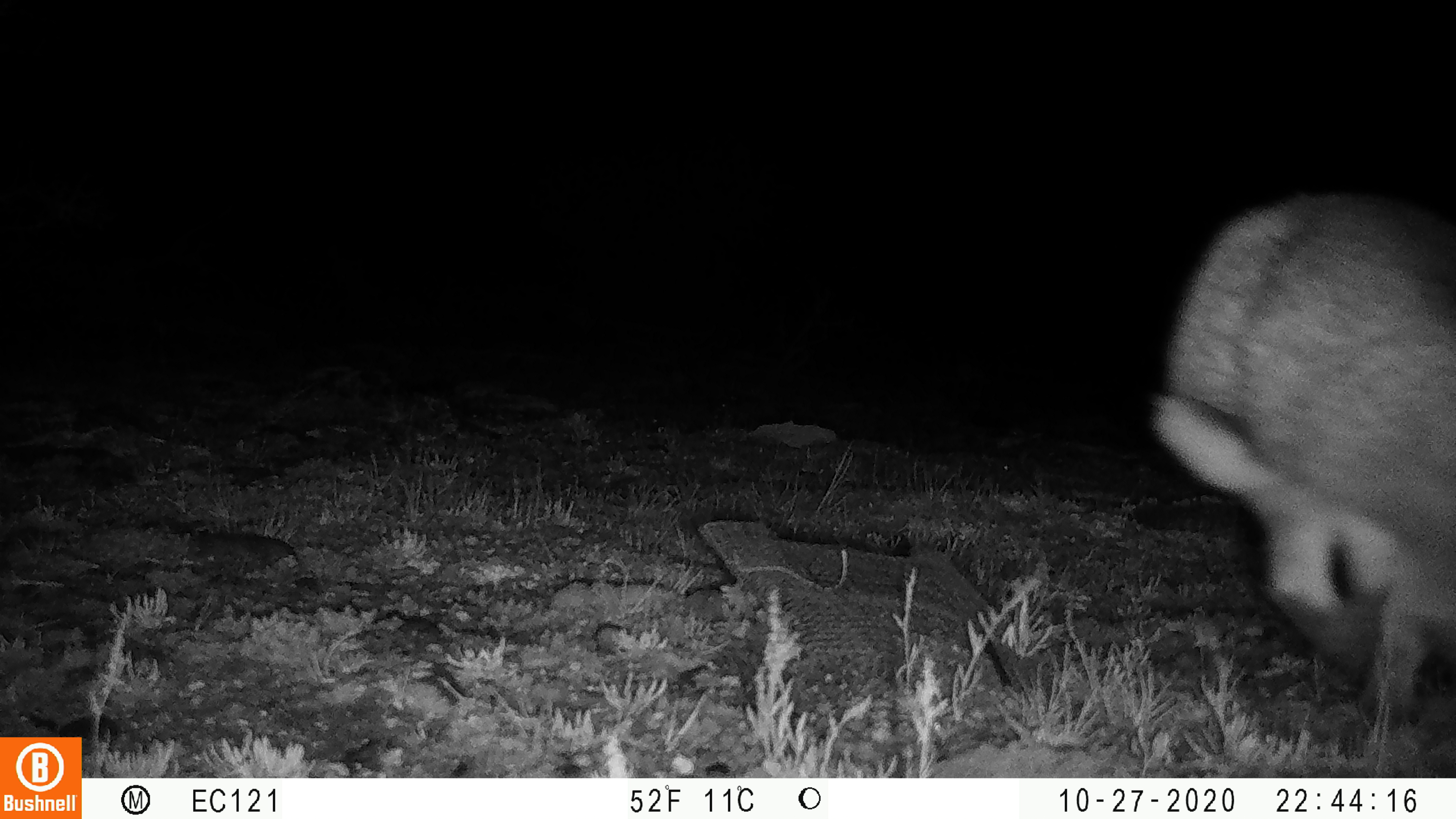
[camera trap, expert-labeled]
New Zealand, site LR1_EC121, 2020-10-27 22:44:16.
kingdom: Animalia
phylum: Chordata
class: Mammalia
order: Lagomorpha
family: Leporidae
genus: Oryctolagus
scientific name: Oryctolagus cuniculus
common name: european rabbit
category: rabbit